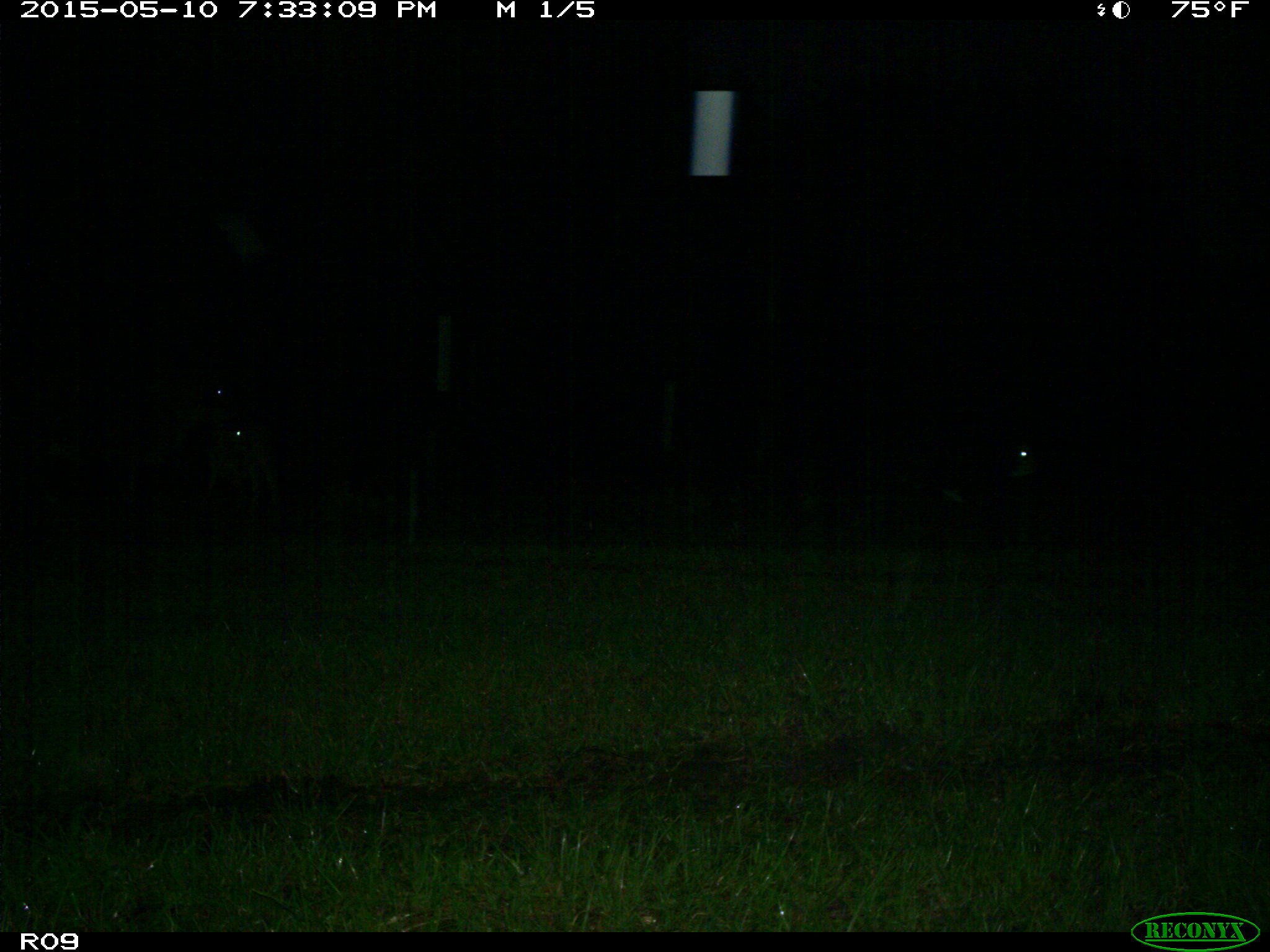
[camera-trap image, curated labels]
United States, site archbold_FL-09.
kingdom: Animalia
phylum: Chordata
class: Mammalia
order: Artiodactyla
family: Bovidae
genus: Bos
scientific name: Bos taurus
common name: domestic cow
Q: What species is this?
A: Bos taurus (domestic cow).